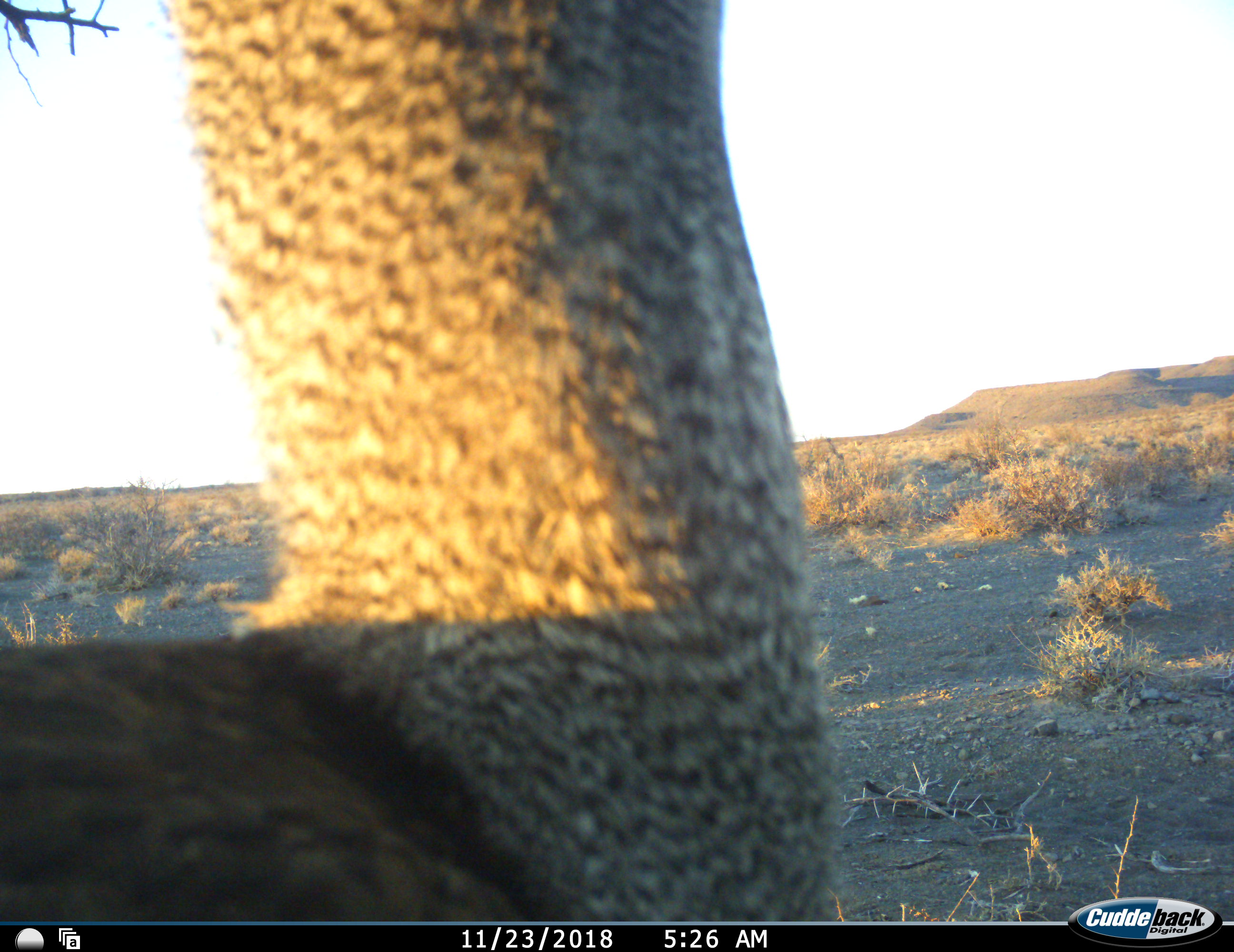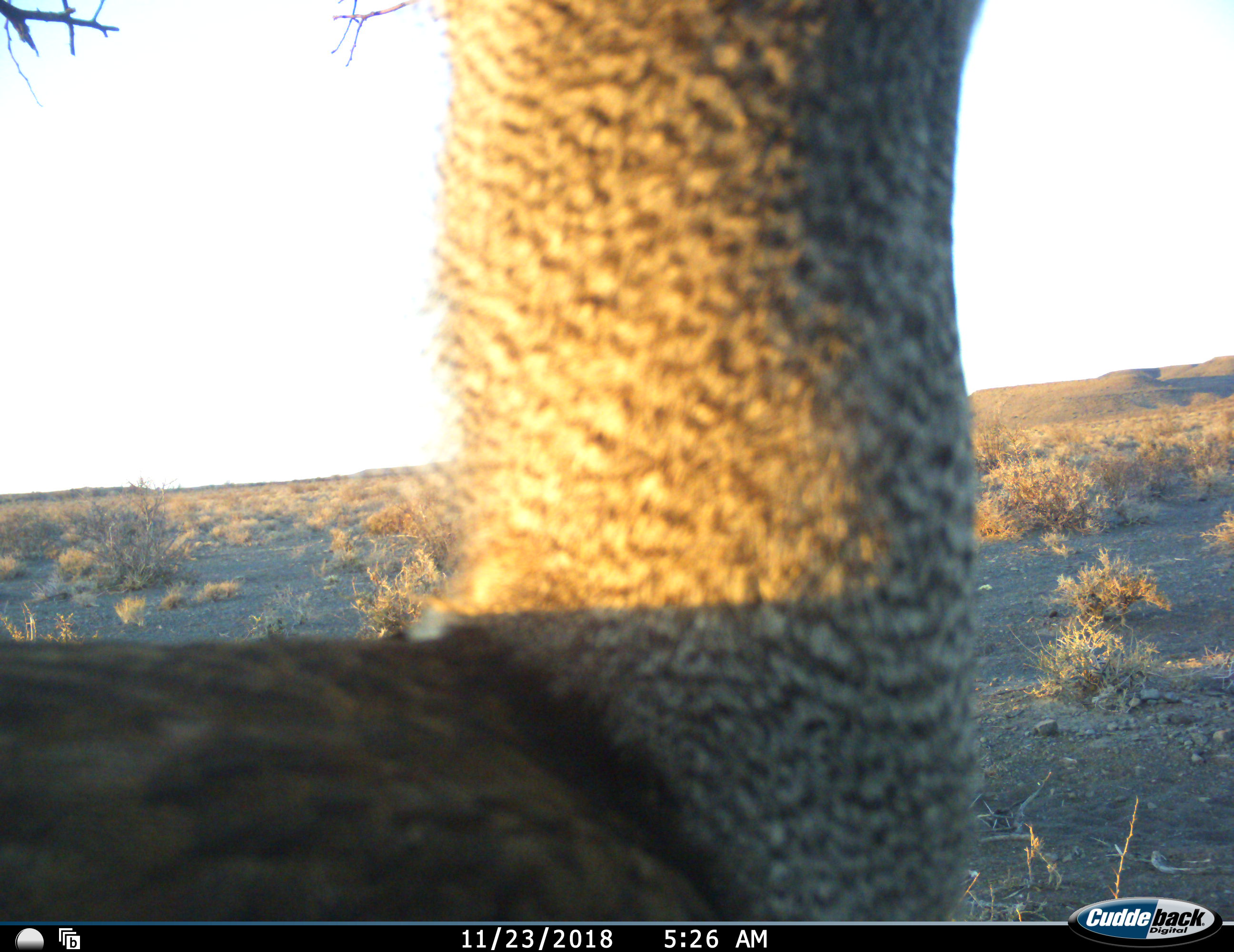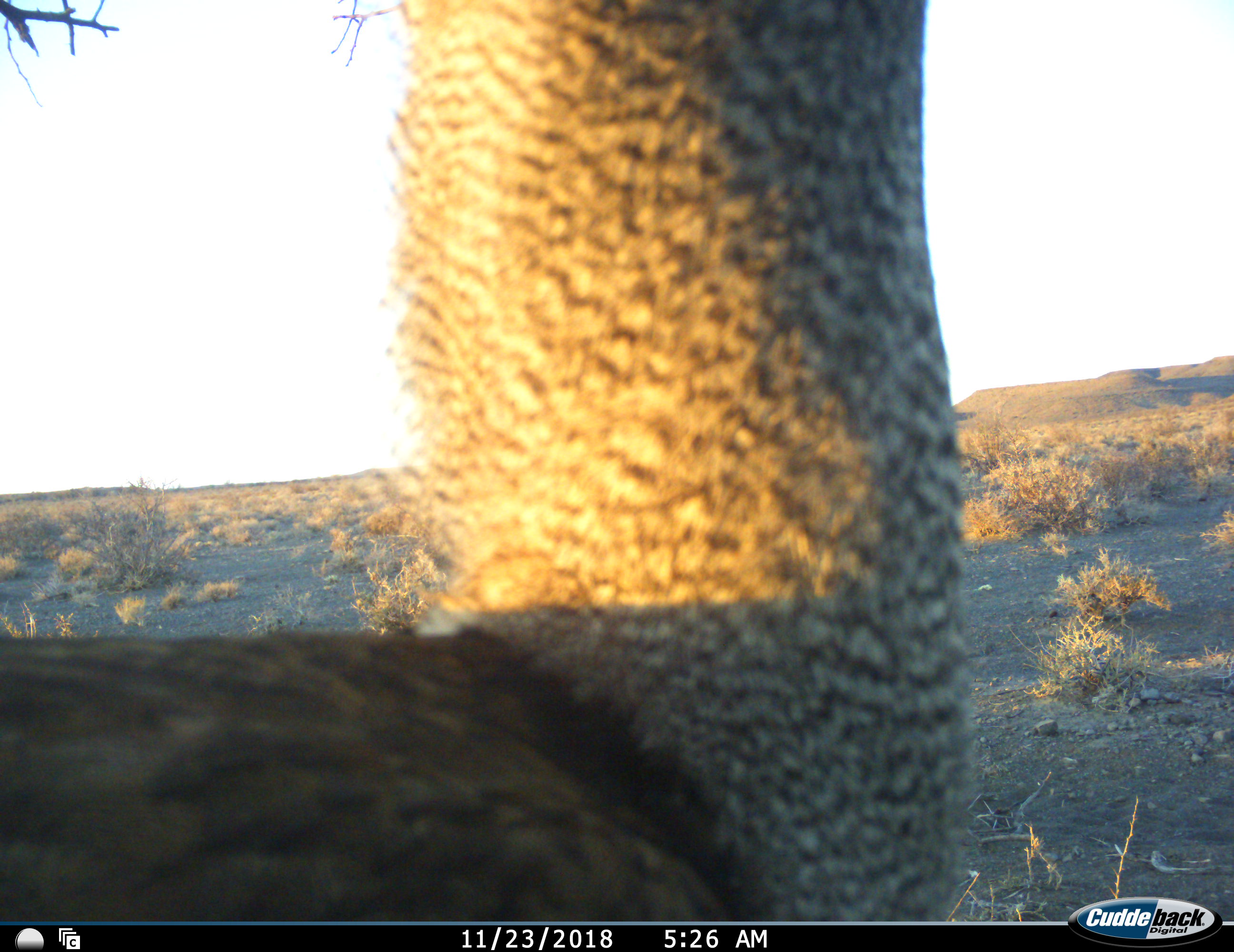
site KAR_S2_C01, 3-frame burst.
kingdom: Animalia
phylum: Chordata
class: Aves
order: Otidiformes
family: Otididae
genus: Ardeotis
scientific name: Ardeotis kori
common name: kori bustard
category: bustardkori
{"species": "bustardkori (kori bustard) (Ardeotis kori)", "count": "1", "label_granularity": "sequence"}